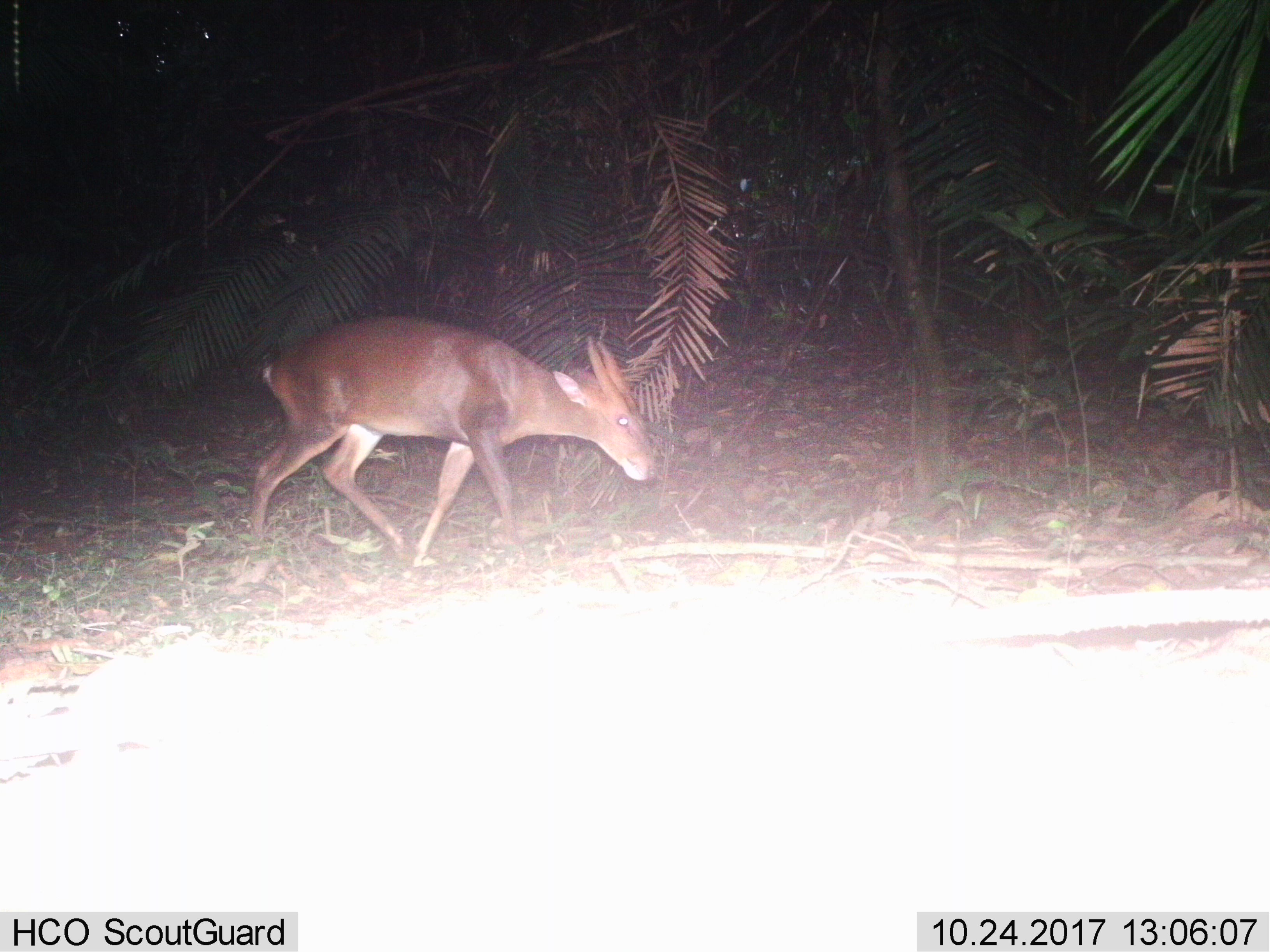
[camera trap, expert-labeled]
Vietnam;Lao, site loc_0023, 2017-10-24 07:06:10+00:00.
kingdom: Animalia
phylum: Chordata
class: Mammalia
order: Artiodactyla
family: Cervidae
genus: Muntiacus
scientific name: Muntiacus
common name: muntjacs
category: unidentified muntjac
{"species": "unidentified muntjac (muntjacs) (Muntiacus)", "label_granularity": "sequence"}